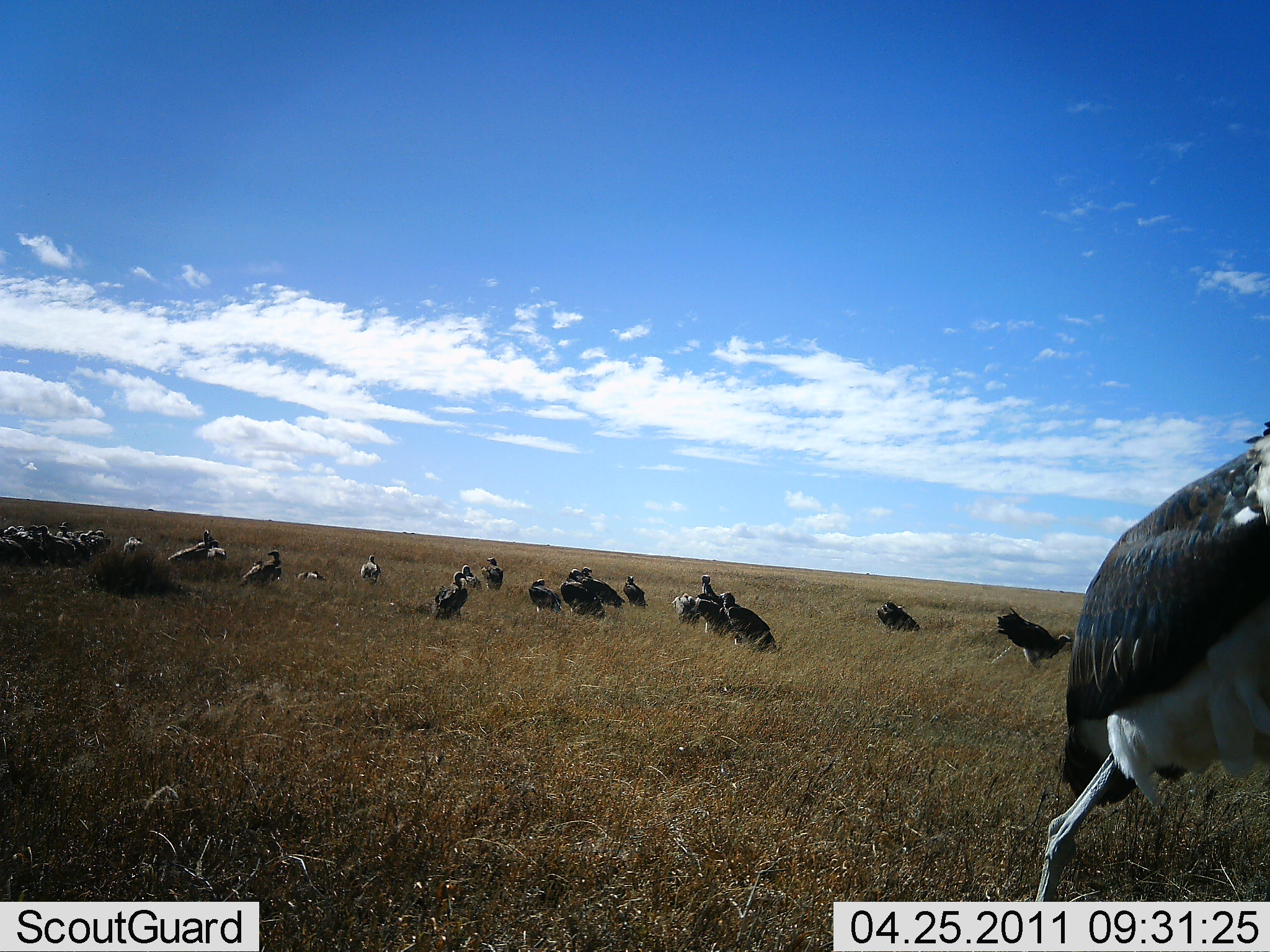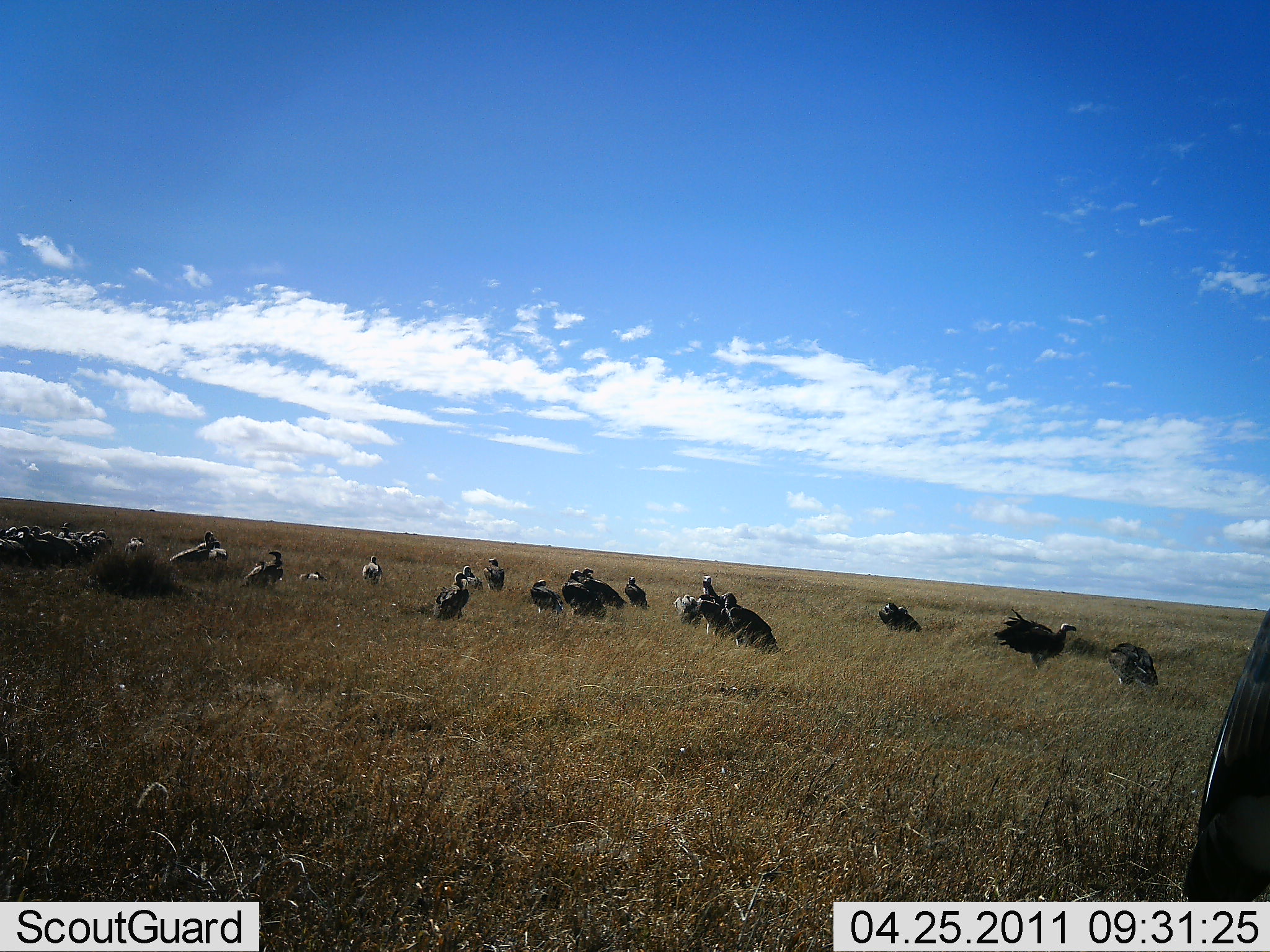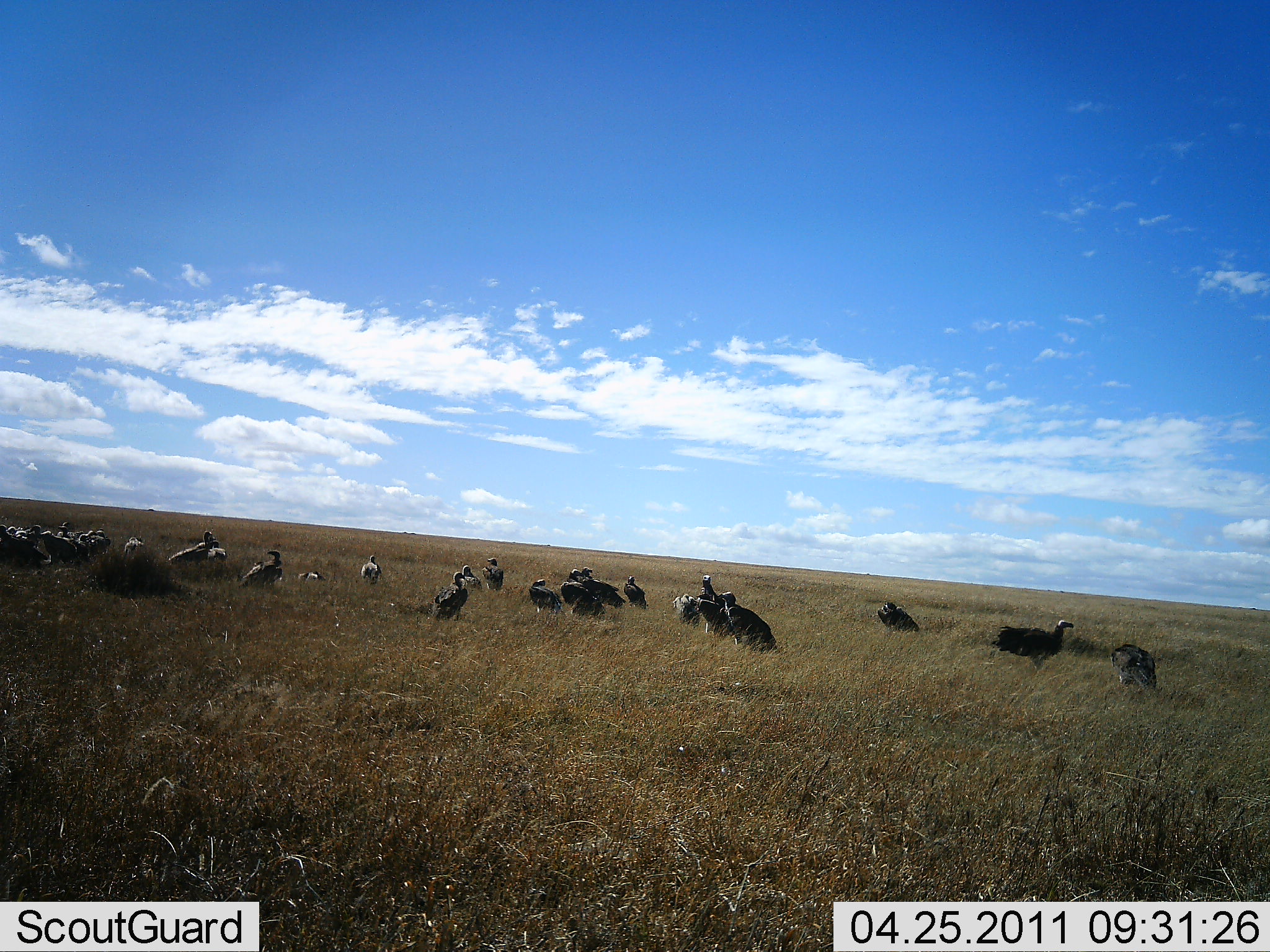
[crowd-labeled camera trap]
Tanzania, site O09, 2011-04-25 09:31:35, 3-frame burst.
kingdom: Animalia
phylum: Chordata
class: Aves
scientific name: Aves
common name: bird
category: otherbird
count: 11-50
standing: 100%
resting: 9%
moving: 27%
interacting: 27%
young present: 0%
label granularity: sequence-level